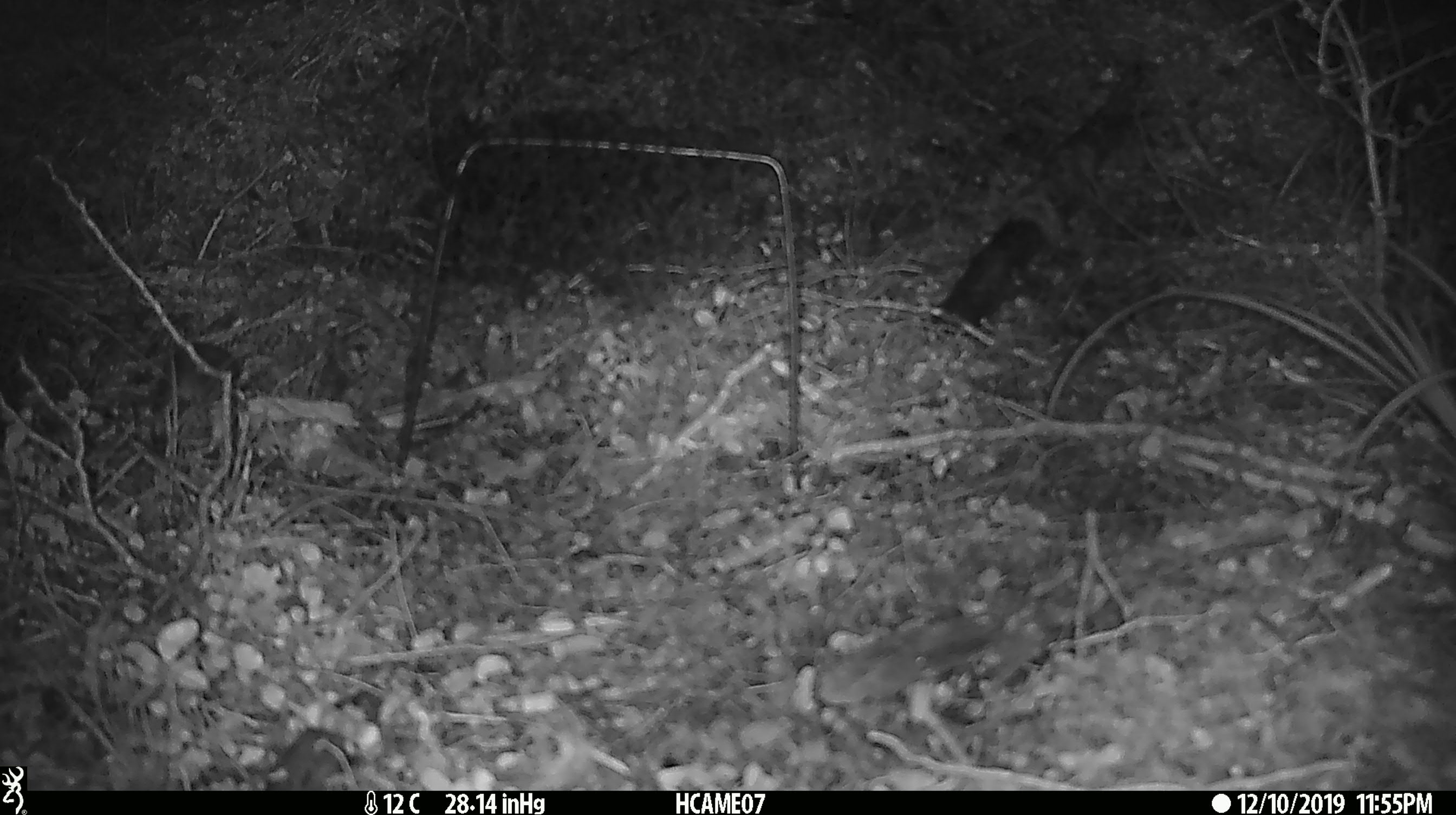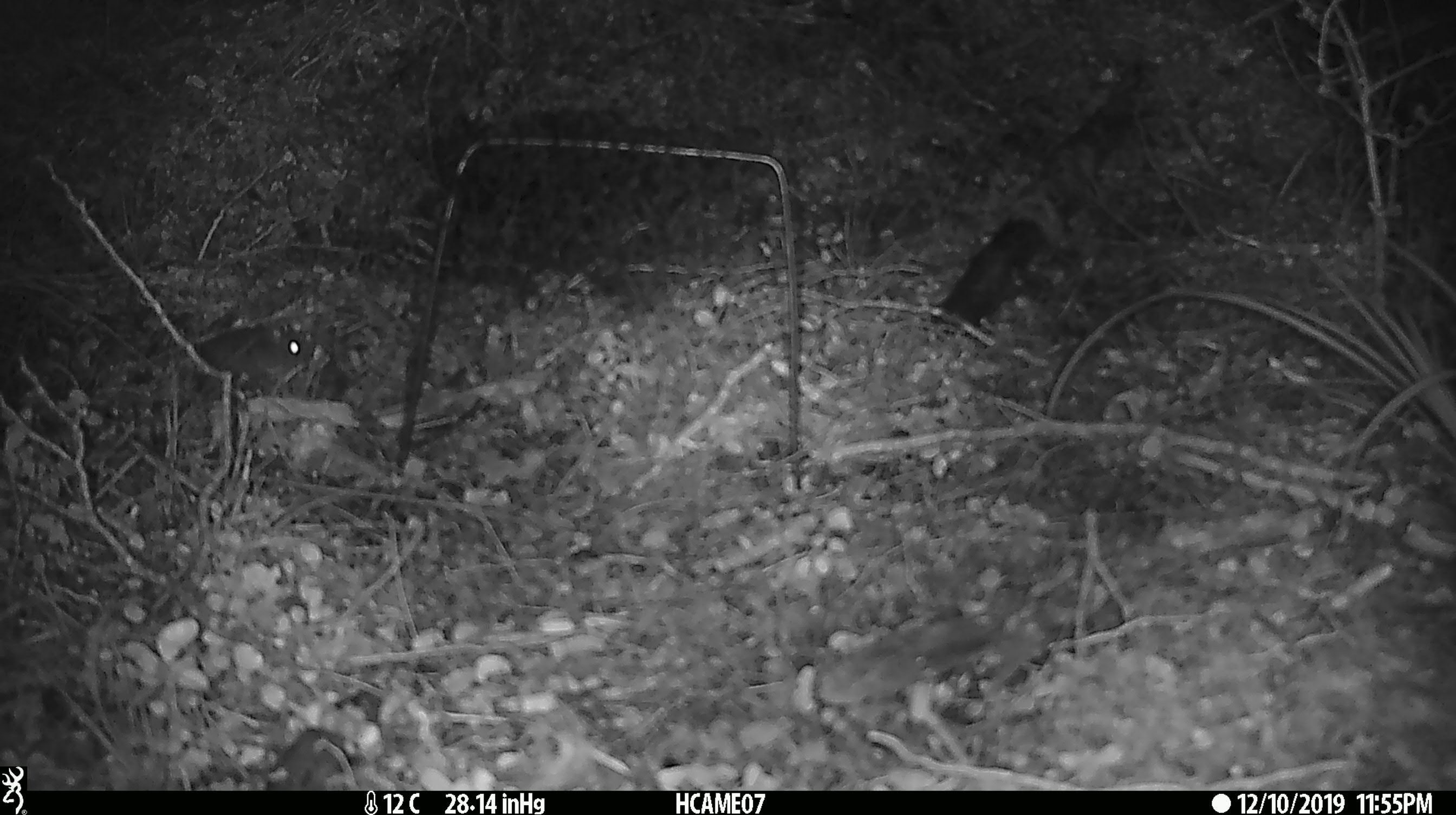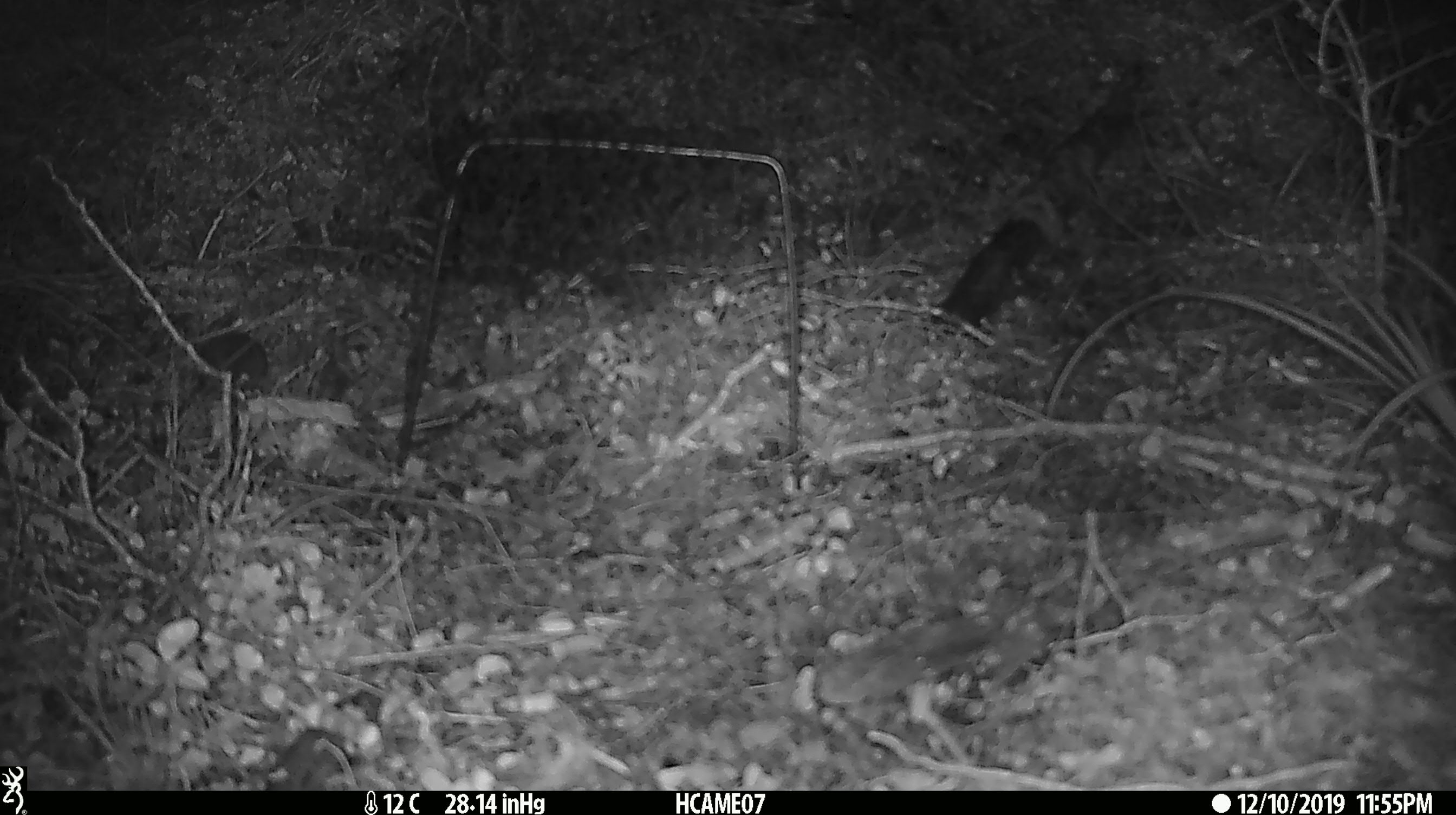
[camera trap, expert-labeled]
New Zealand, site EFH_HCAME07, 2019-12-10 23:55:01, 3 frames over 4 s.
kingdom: Animalia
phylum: Chordata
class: Mammalia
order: Rodentia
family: Muridae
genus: Mus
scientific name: Mus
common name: mouse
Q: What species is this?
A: Mouse (Mus).